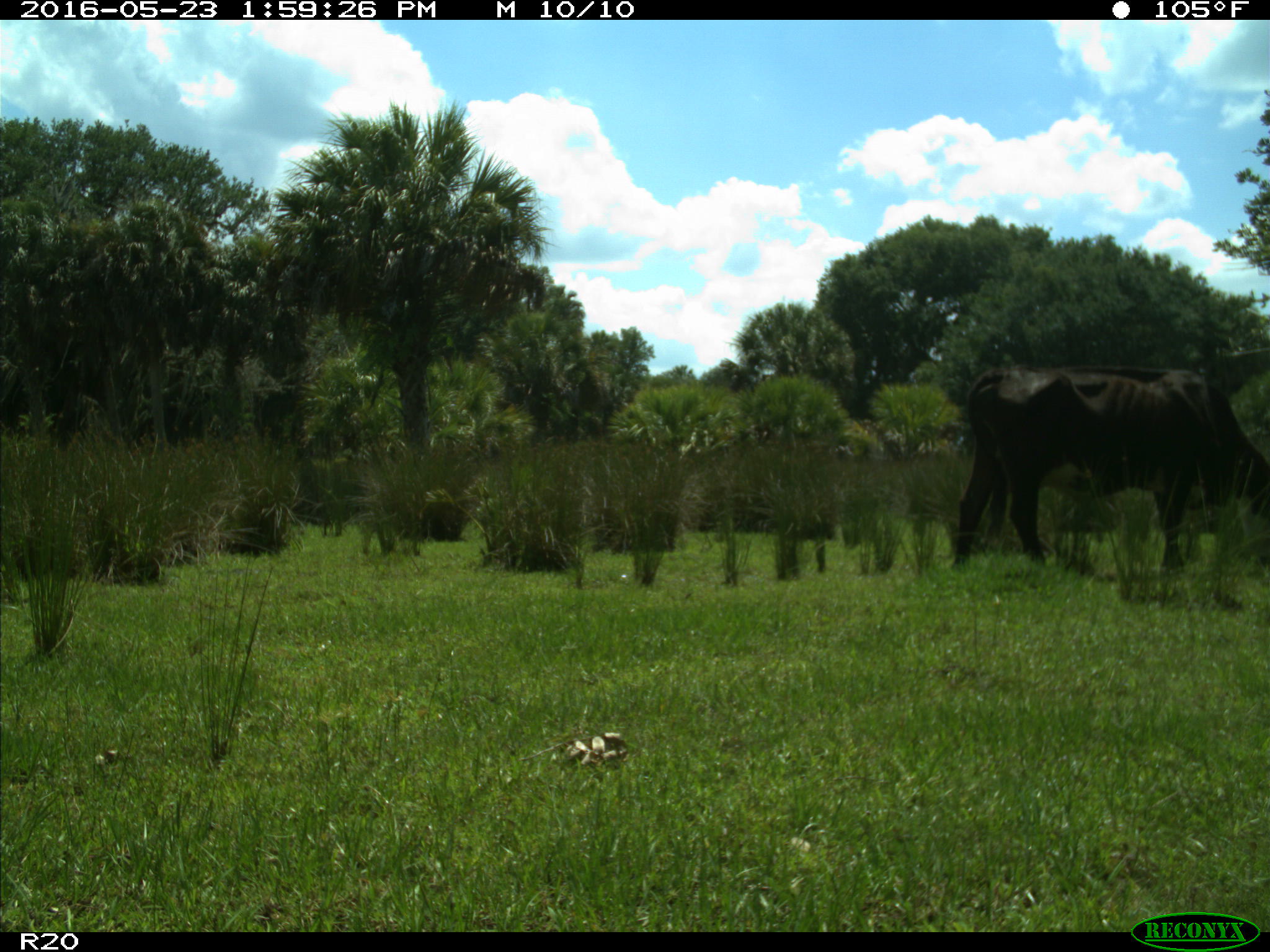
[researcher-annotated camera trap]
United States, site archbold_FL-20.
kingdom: Animalia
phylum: Chordata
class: Mammalia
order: Artiodactyla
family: Bovidae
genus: Bos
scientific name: Bos taurus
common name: domestic cow